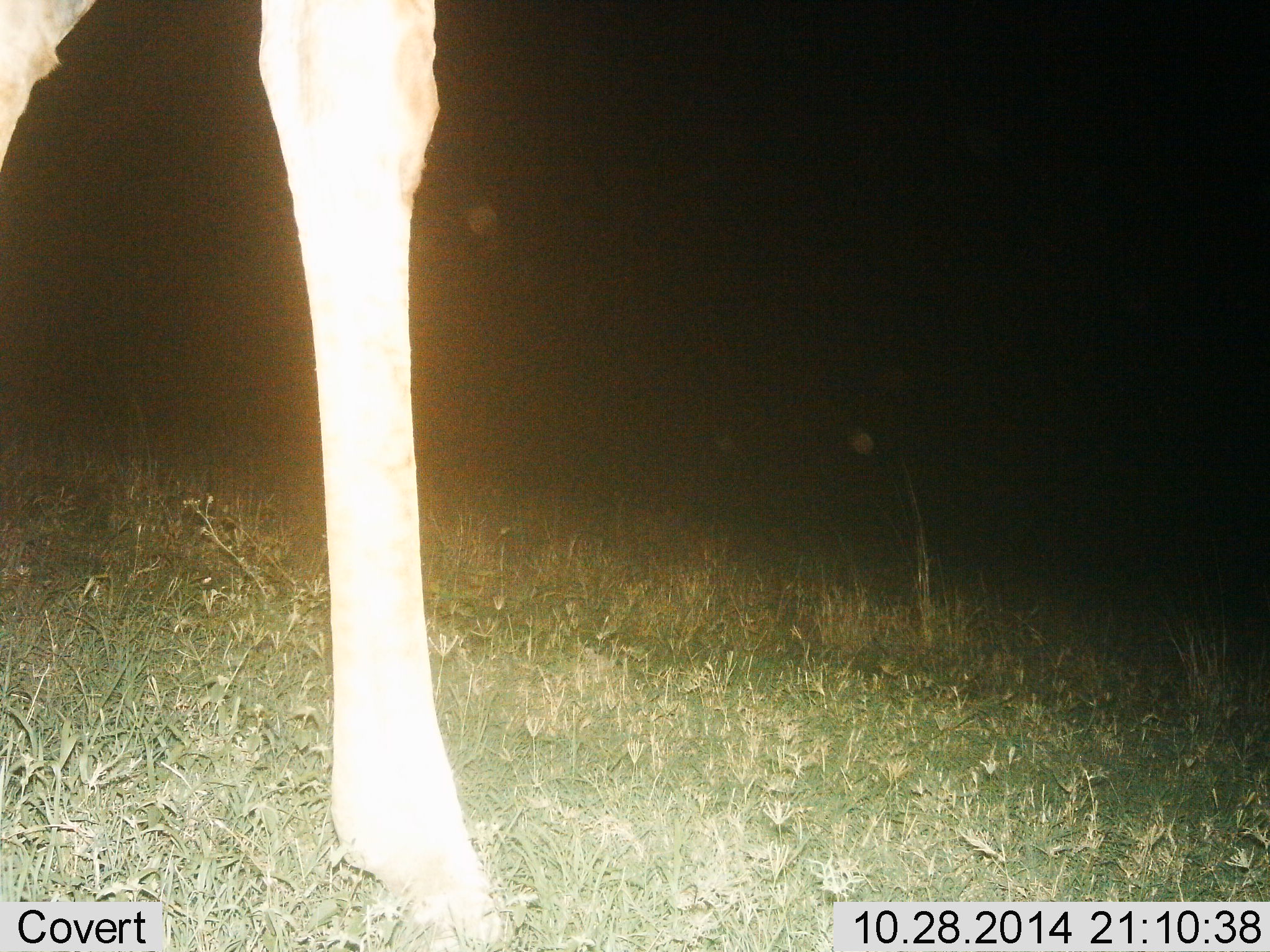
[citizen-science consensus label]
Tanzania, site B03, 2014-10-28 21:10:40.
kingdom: Animalia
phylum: Chordata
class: Mammalia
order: Artiodactyla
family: Giraffidae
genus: Giraffa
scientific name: Giraffa camelopardalis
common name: giraffe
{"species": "giraffe (Giraffa camelopardalis)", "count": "1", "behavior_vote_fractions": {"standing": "60%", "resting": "0%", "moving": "30%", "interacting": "0%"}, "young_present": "0%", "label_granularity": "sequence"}